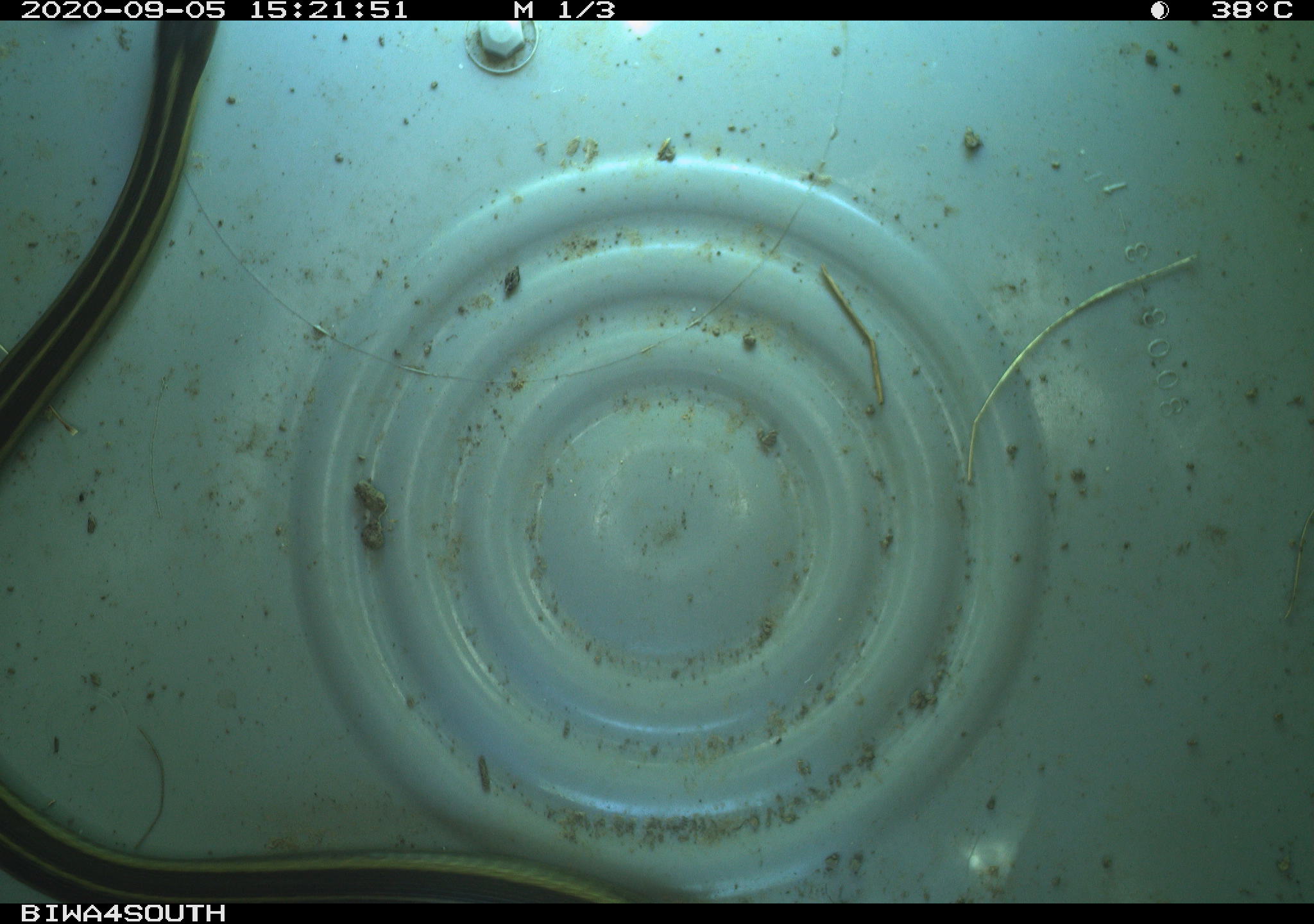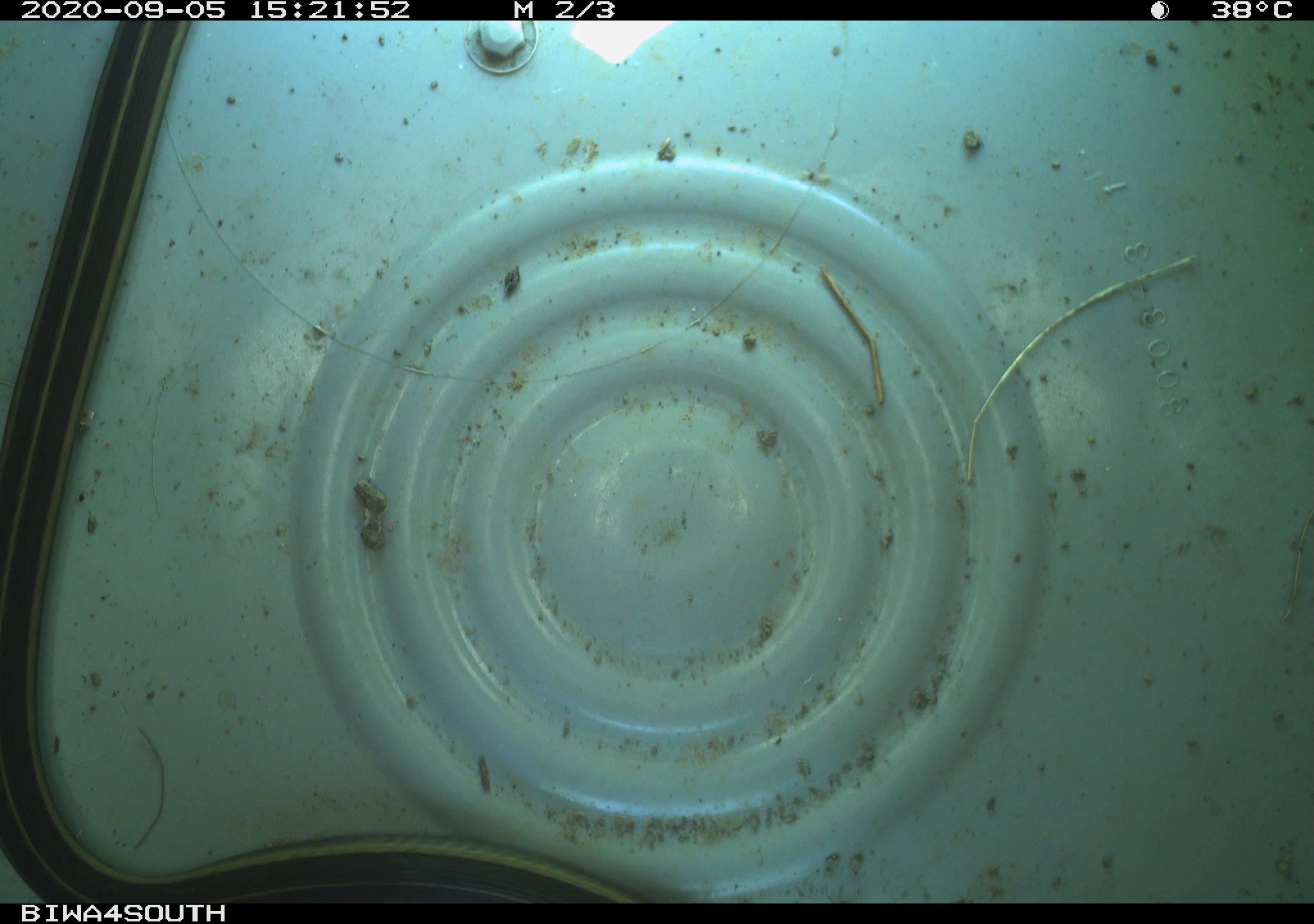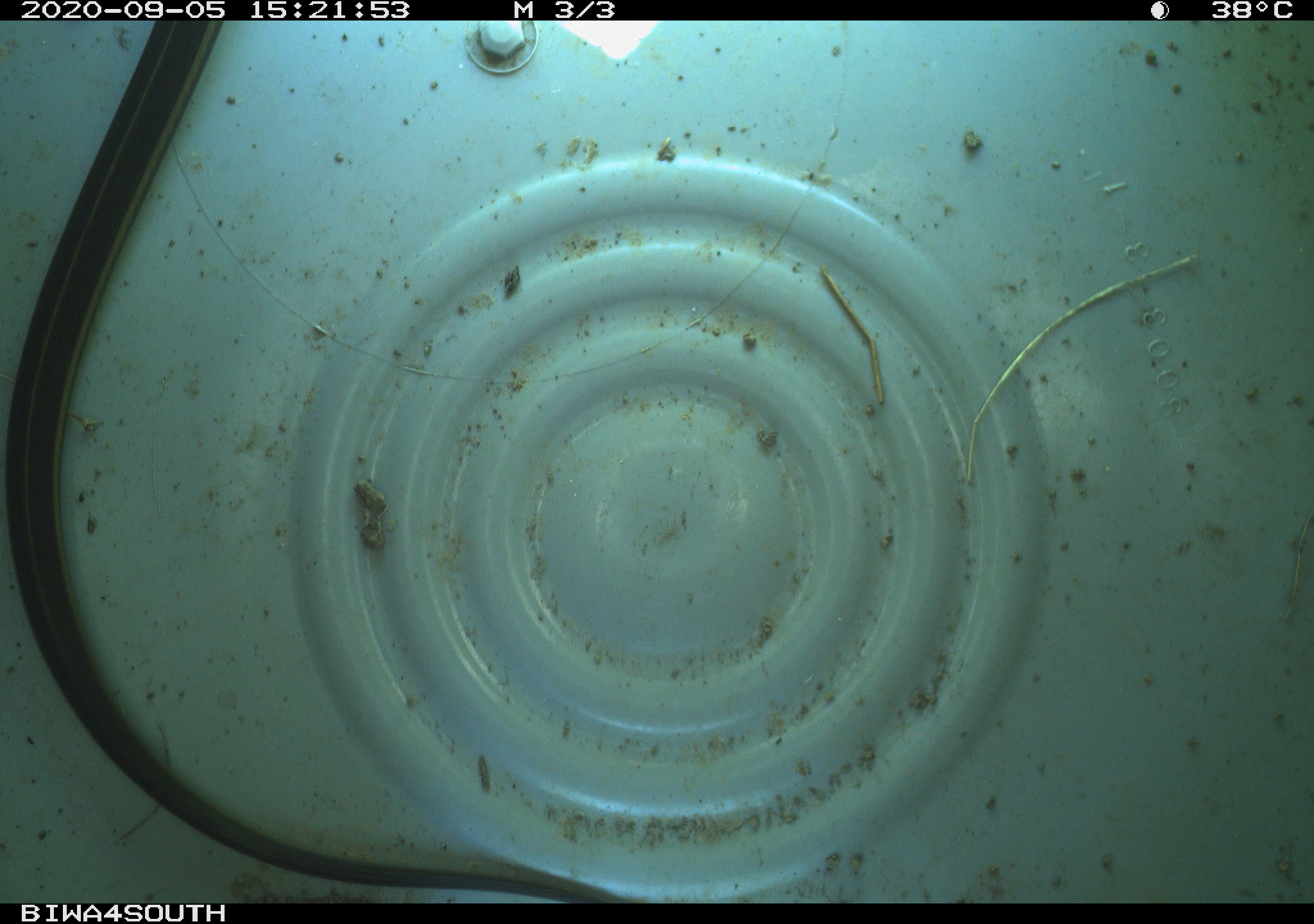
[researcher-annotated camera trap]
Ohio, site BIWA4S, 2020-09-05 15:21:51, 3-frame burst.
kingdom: Animalia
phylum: Chordata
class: Reptilia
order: Squamata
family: Colubridae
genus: Thamnophis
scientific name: Thamnophis sirtalis sirtalis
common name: eastern gartersnake